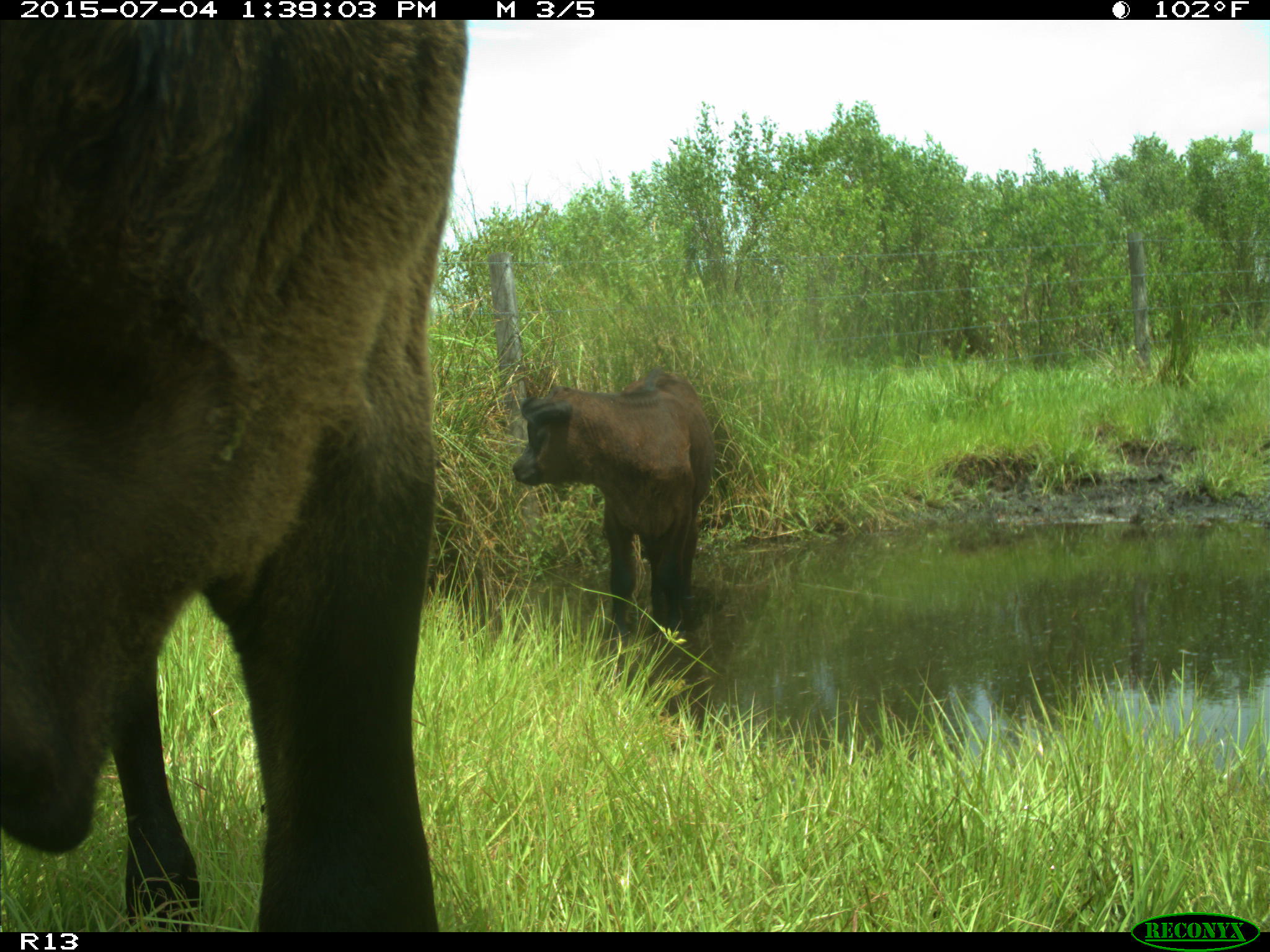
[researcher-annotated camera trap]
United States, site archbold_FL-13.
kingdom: Animalia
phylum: Chordata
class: Mammalia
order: Artiodactyla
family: Bovidae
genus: Bos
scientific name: Bos taurus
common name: domestic cow